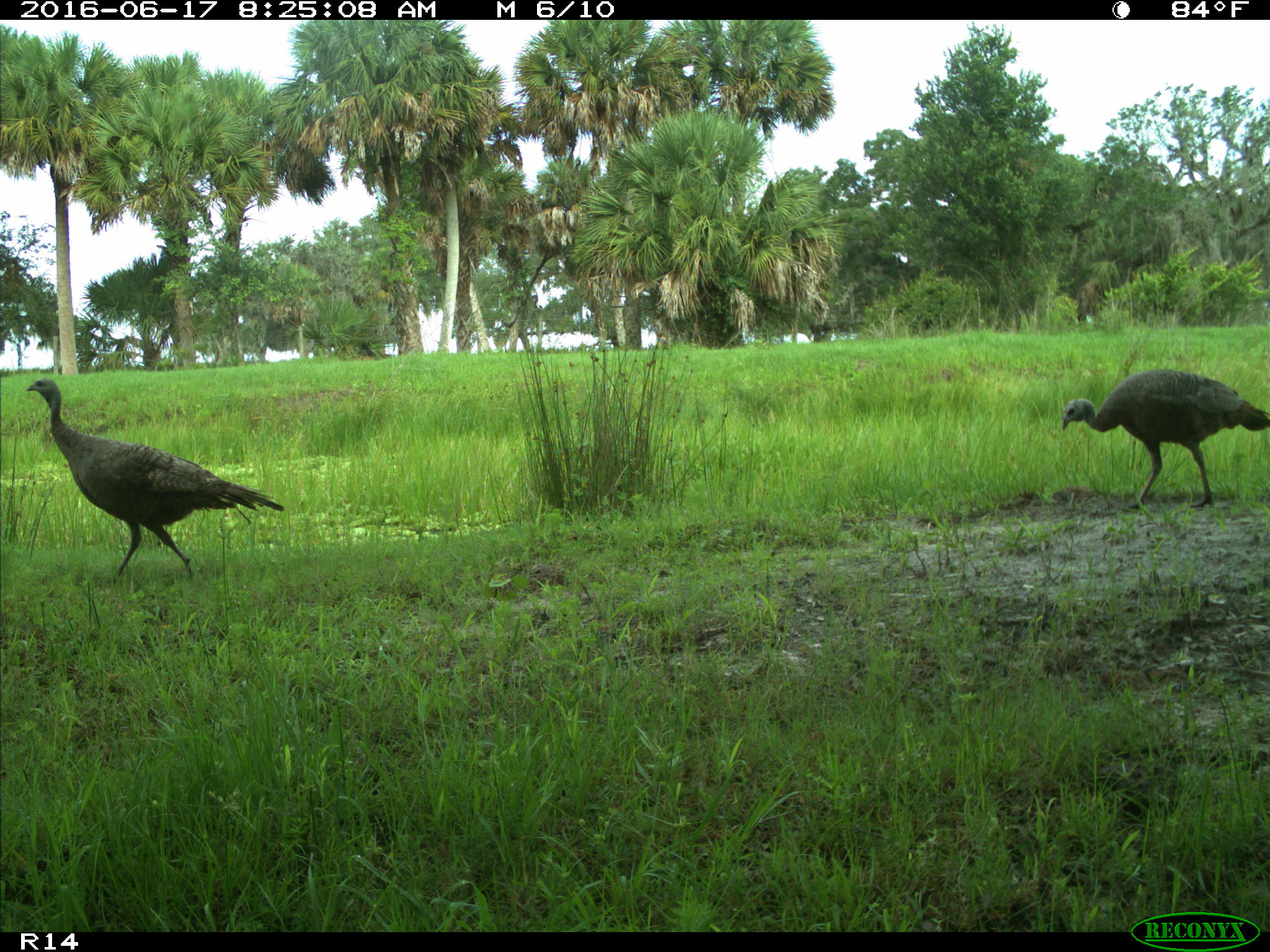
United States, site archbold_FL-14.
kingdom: Animalia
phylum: Chordata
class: Aves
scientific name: Aves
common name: birds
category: unidentified bird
Unidentified bird (birds) (Aves).